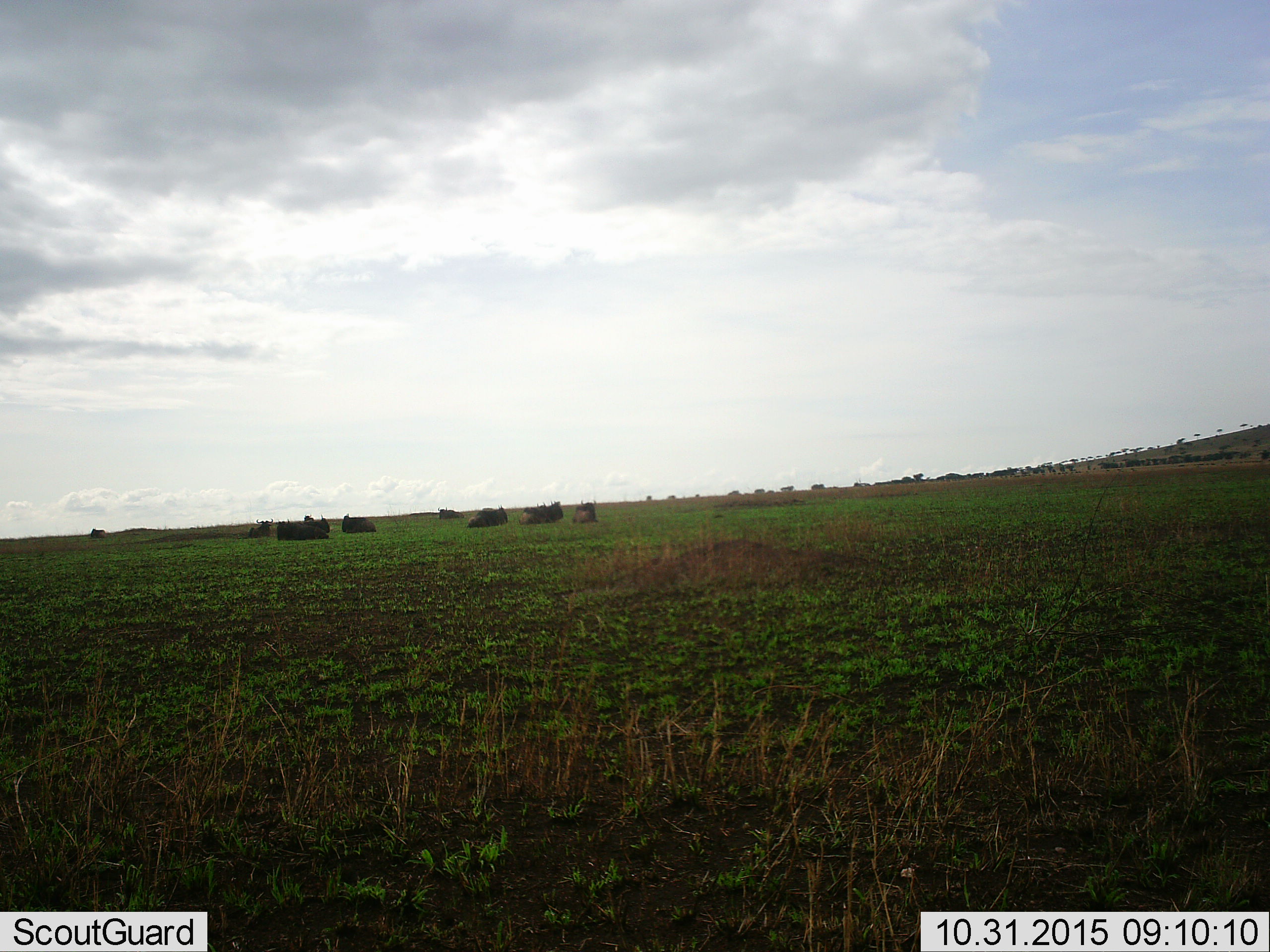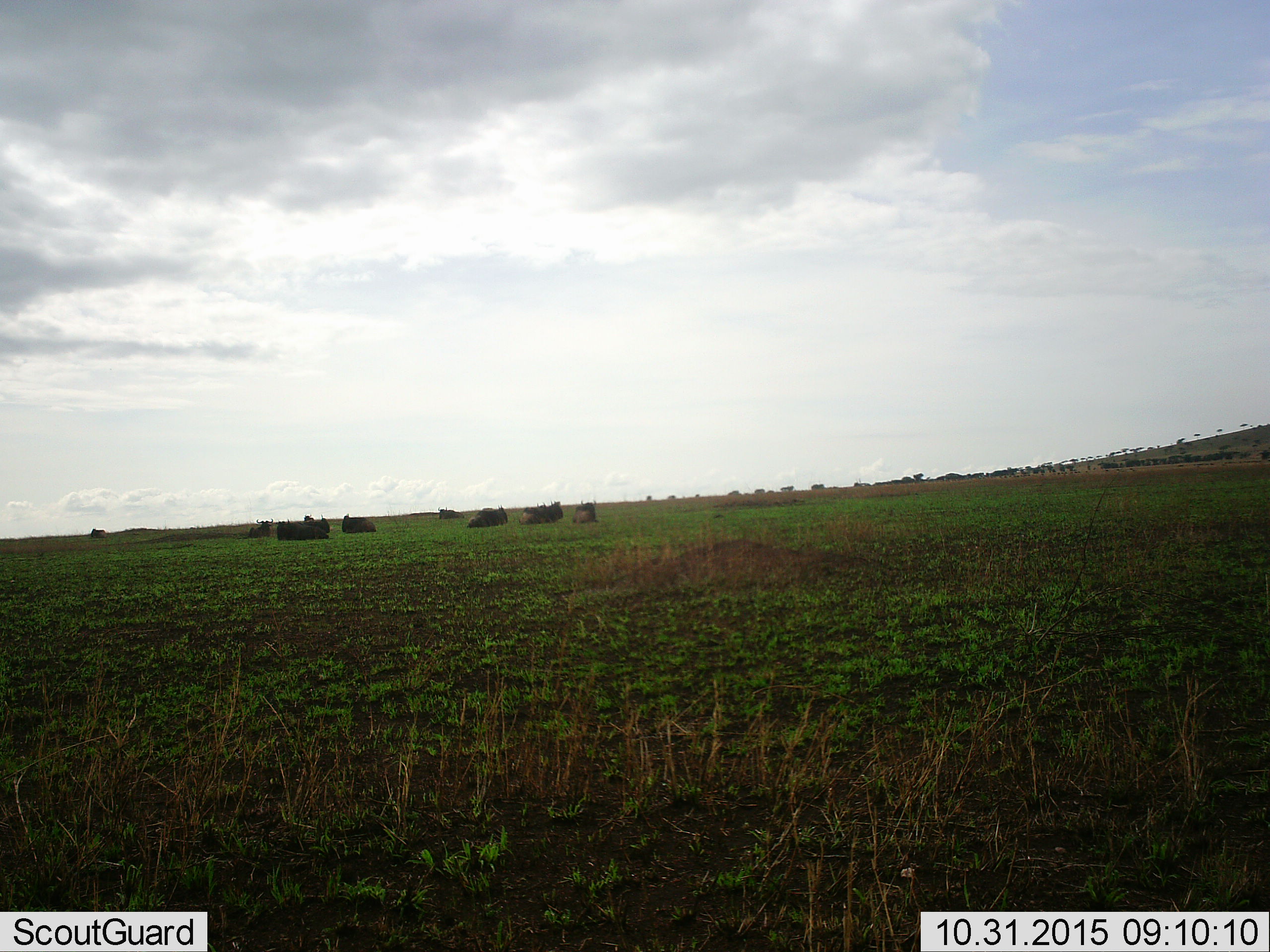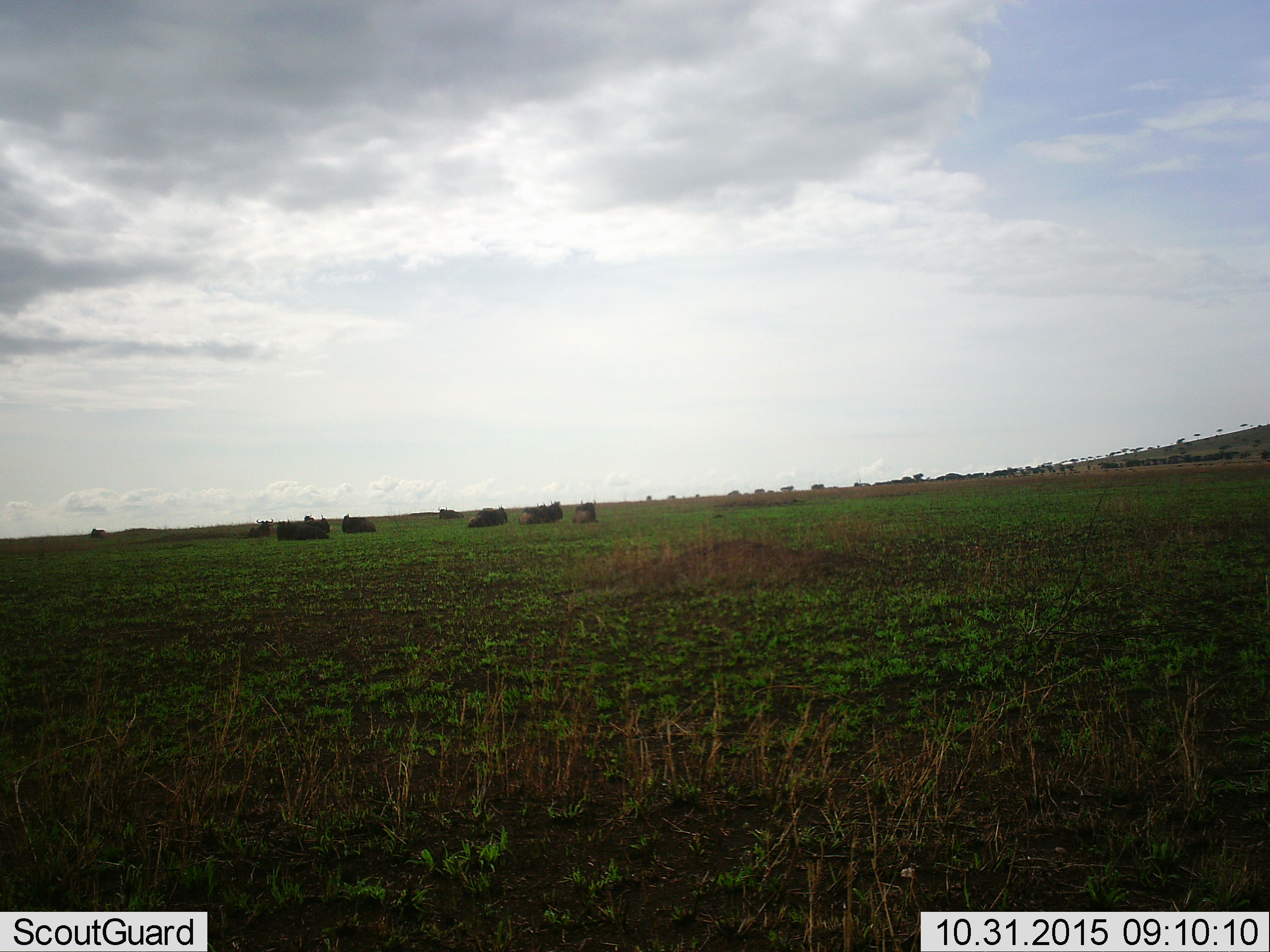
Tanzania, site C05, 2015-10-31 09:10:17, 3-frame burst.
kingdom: Animalia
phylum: Chordata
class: Mammalia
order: Artiodactyla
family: Bovidae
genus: Connochaetes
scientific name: Connochaetes taurinus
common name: blue wildebeest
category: wildebeest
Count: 11-50.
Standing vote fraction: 0%.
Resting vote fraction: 100%.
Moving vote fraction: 0%.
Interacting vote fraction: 0%.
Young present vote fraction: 8%.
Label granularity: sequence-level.